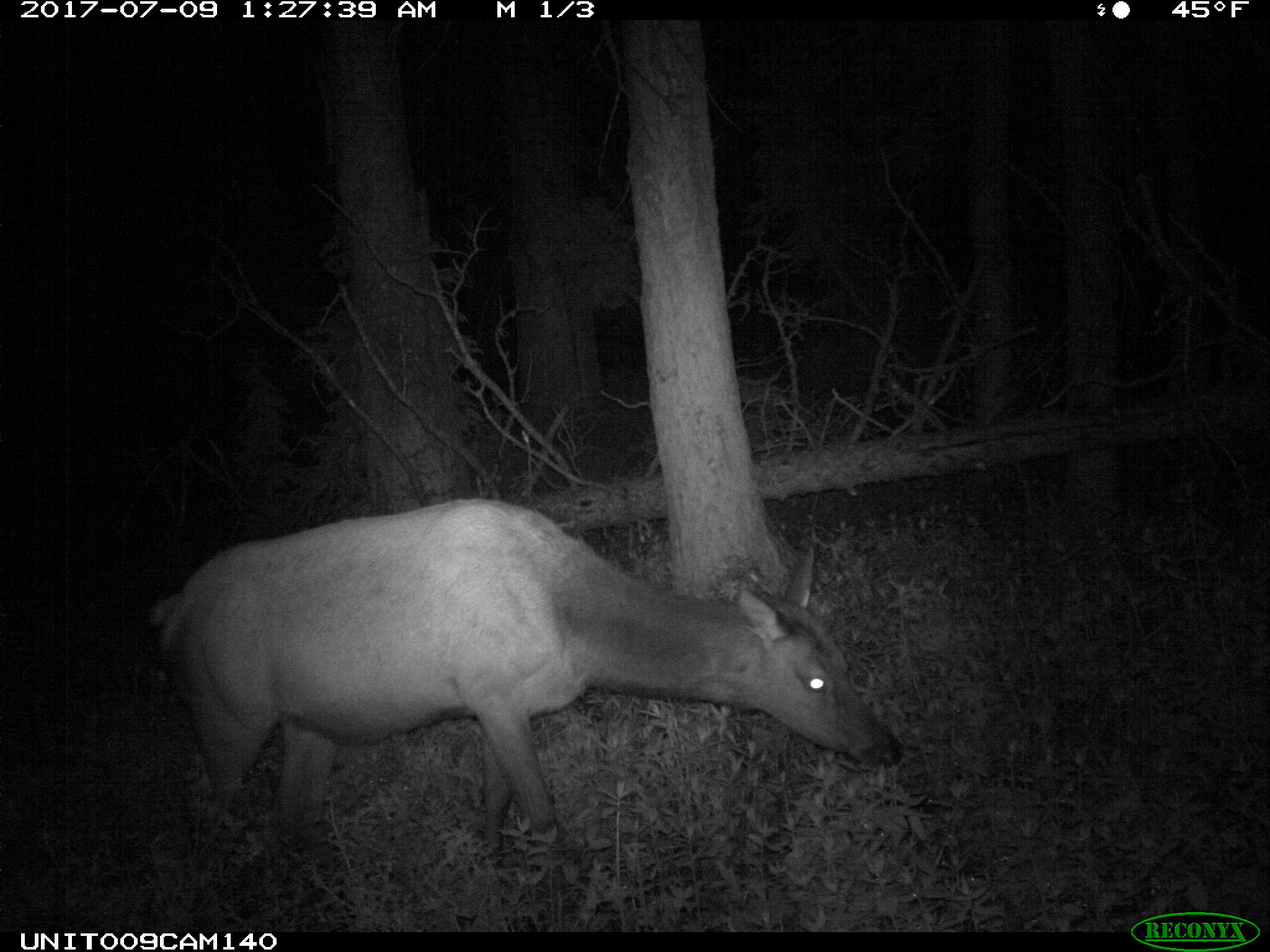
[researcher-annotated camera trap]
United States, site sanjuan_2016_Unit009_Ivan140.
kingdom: Animalia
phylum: Chordata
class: Mammalia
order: Artiodactyla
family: Cervidae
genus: Cervus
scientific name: Cervus elaphus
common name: red deer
Cervus elaphus (red deer).